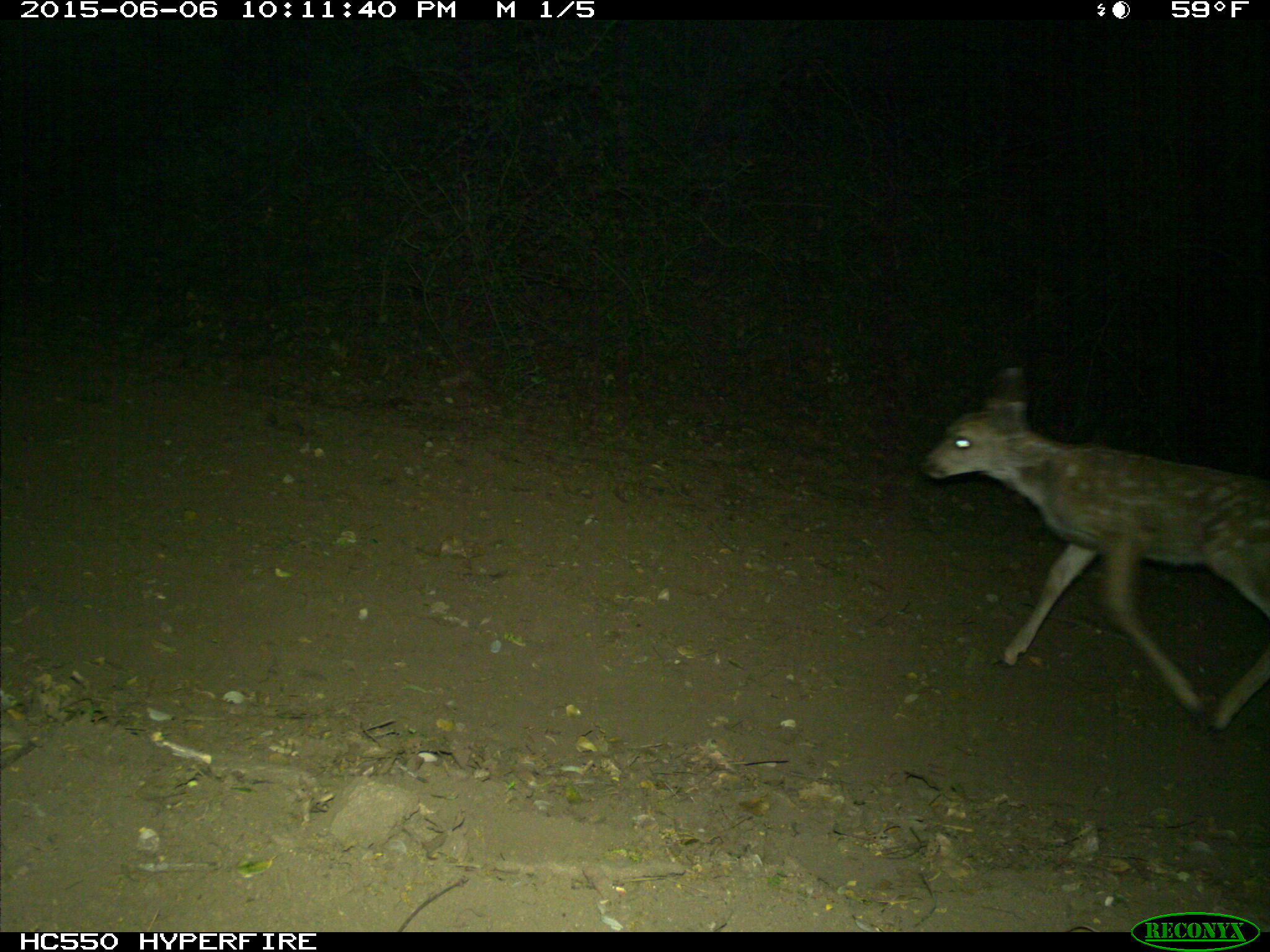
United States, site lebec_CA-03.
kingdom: Animalia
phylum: Chordata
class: Mammalia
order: Artiodactyla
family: Cervidae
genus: Odocoileus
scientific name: Odocoileus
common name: deer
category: unidentified deer